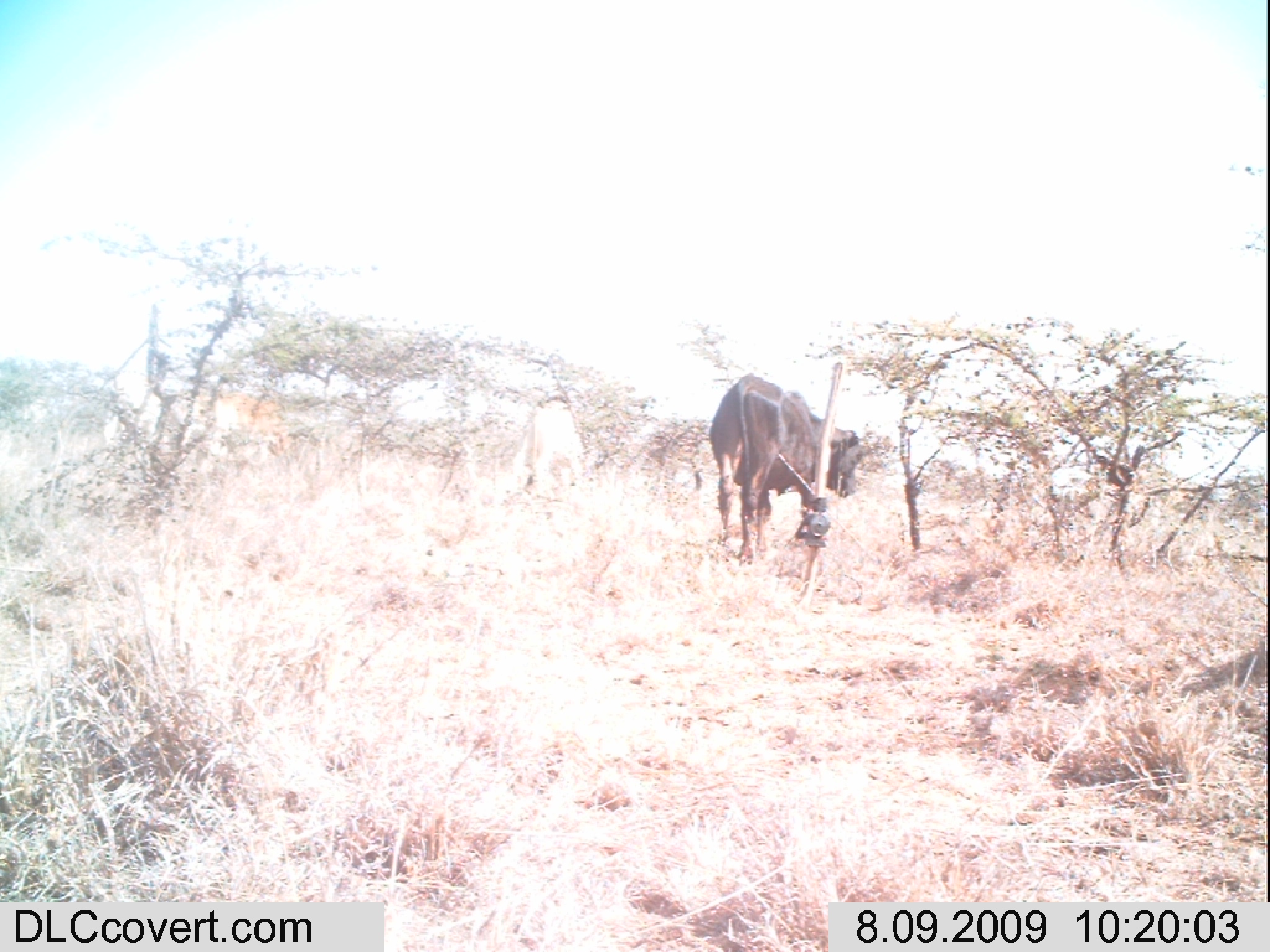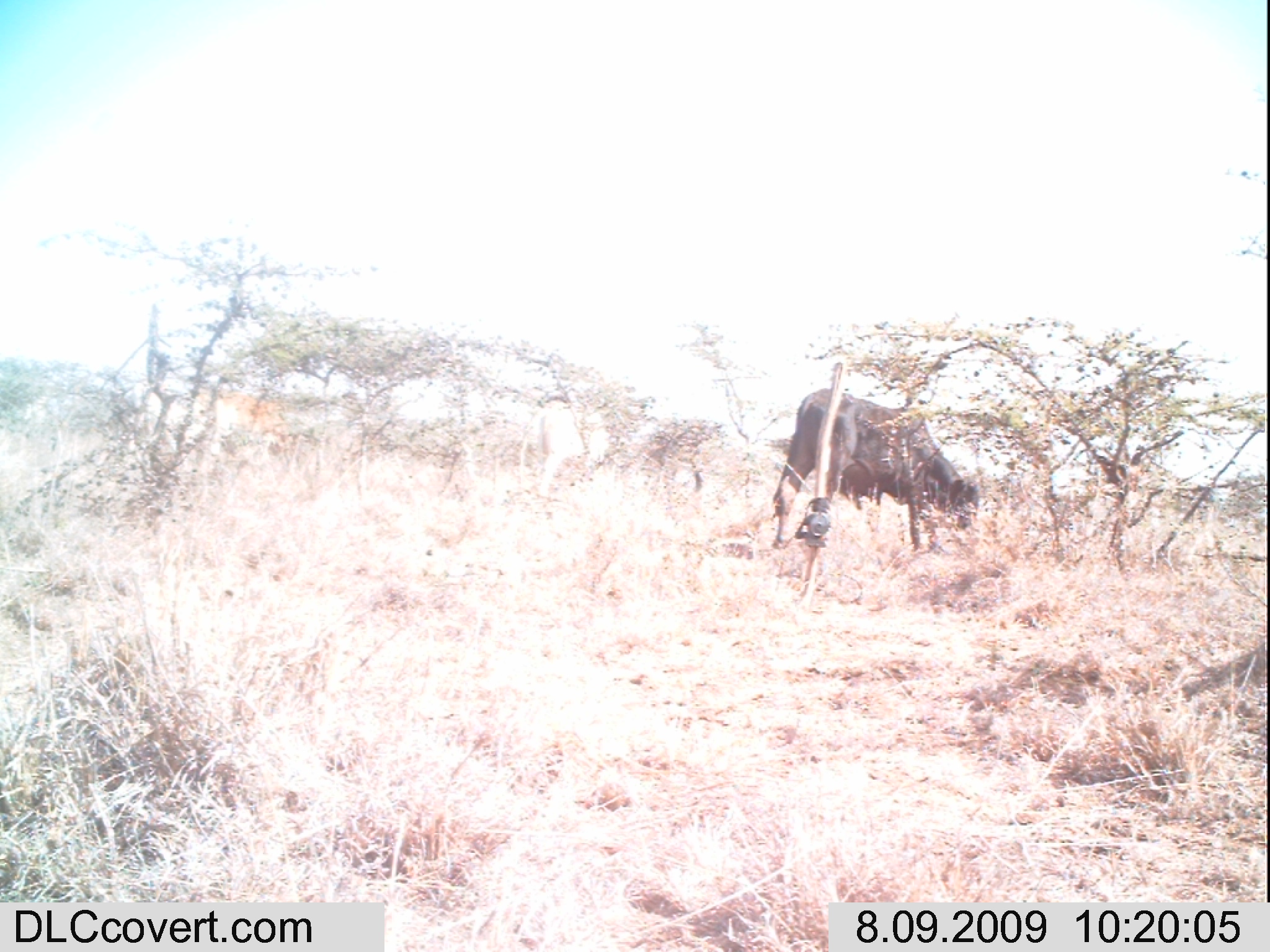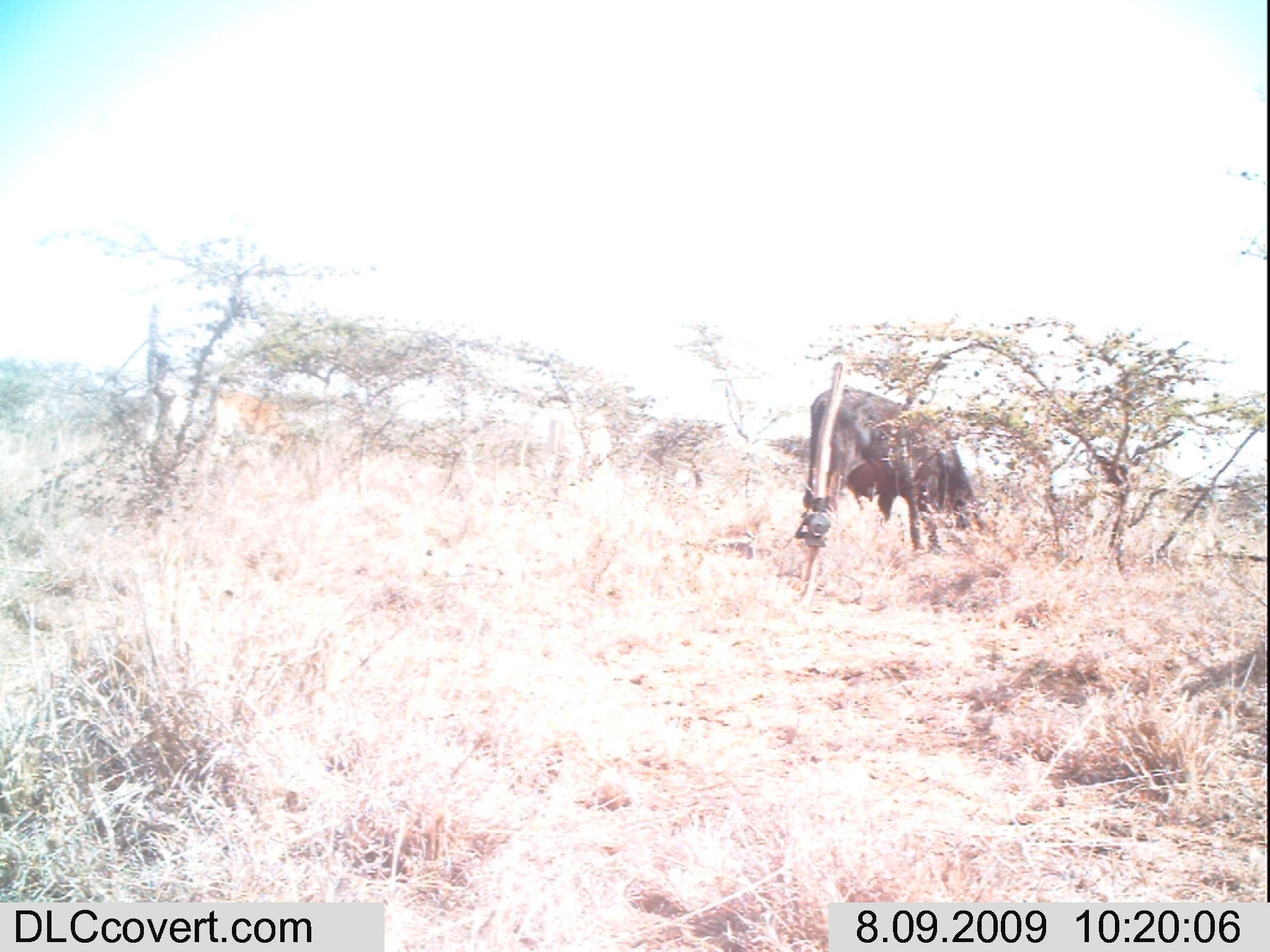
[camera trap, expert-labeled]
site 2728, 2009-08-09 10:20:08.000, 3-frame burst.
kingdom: Animalia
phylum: Chordata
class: Mammalia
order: Artiodactyla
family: Bovidae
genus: Bos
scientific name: Bos taurus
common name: domestic cattle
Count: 3.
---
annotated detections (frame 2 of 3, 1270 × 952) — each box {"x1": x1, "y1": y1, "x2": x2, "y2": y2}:
bos taurus: {"x1": 772, "y1": 387, "x2": 982, "y2": 557}; {"x1": 518, "y1": 398, "x2": 669, "y2": 499}; {"x1": 166, "y1": 386, "x2": 290, "y2": 456}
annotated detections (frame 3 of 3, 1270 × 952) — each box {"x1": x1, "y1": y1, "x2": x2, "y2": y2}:
bos taurus: {"x1": 801, "y1": 385, "x2": 988, "y2": 556}; {"x1": 202, "y1": 388, "x2": 302, "y2": 462}